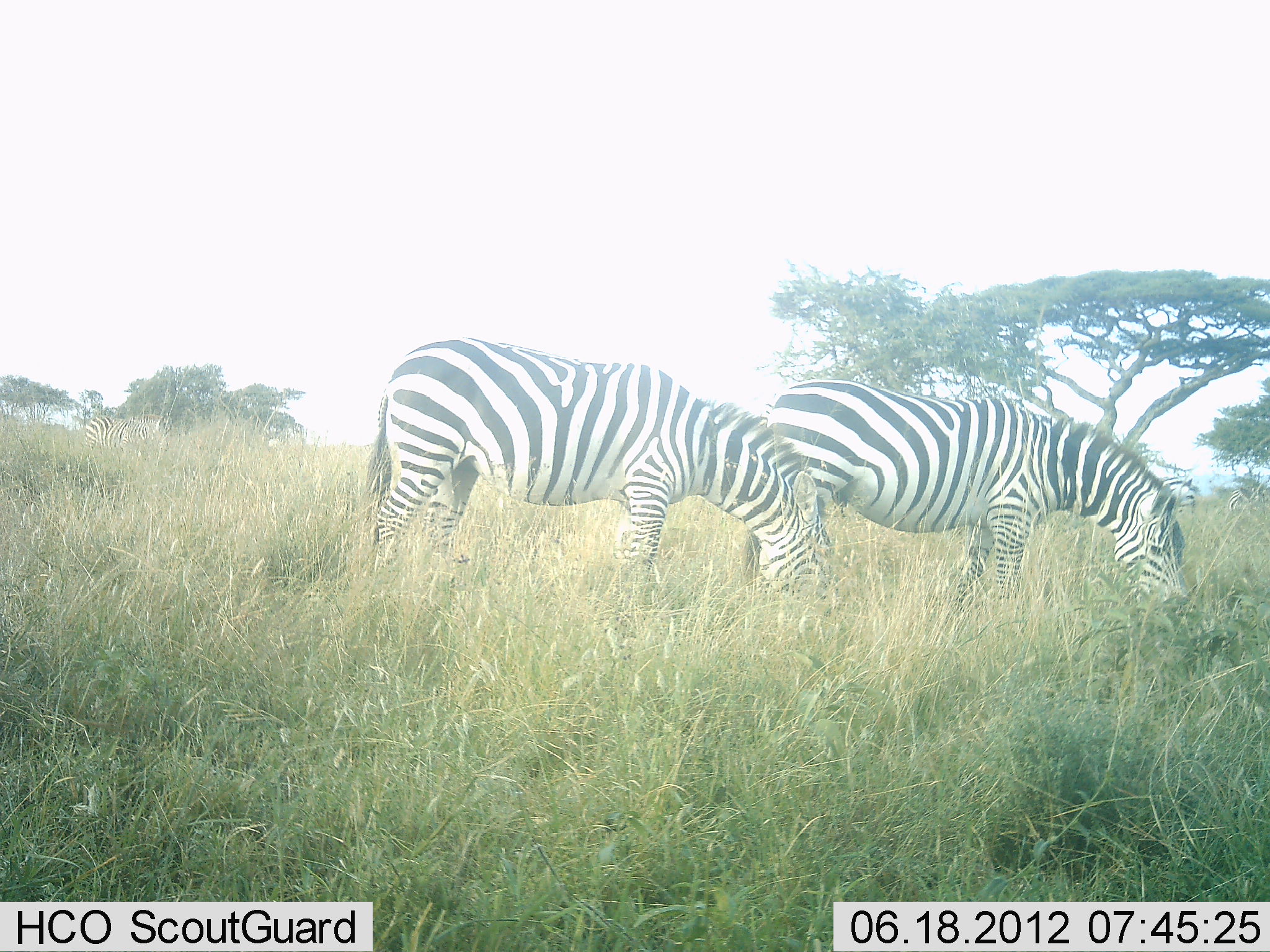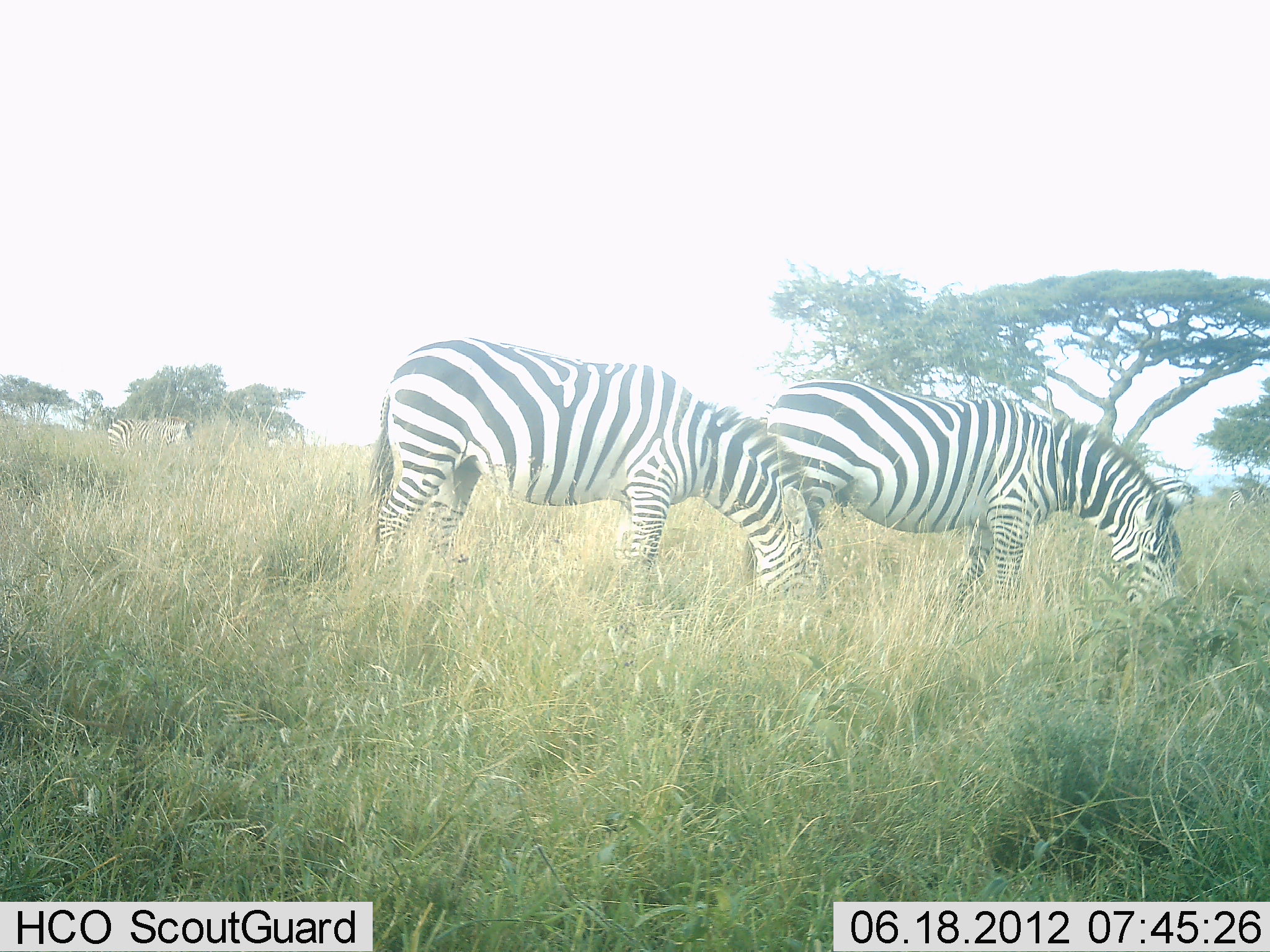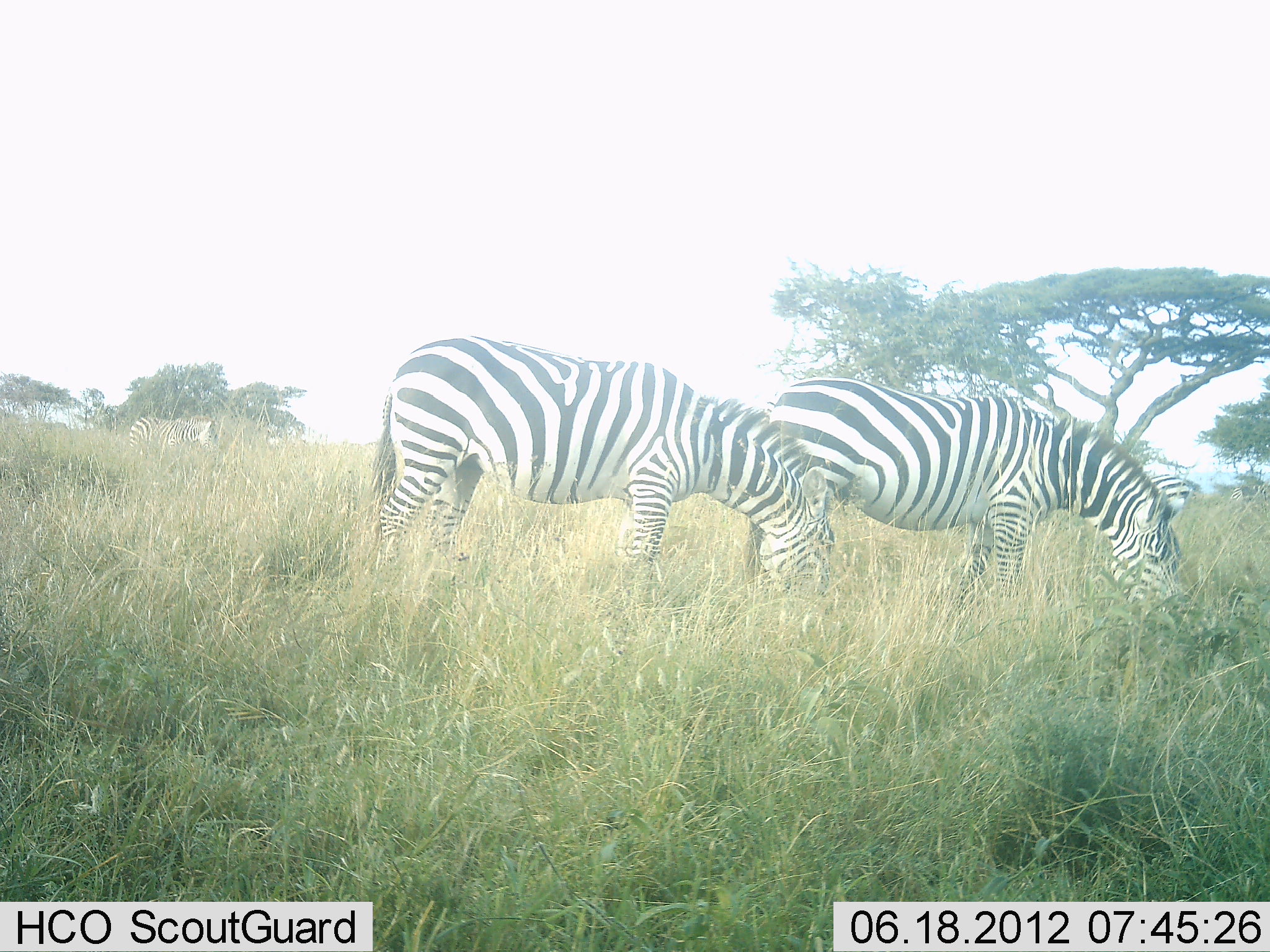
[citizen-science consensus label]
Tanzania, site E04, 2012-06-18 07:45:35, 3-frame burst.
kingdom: Animalia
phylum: Chordata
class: Mammalia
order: Perissodactyla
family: Equidae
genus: Equus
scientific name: Equus quagga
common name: plains zebra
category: zebra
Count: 3.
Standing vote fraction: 20%.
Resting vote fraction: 0%.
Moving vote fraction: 40%.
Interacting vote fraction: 0%.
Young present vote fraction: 0%.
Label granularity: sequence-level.